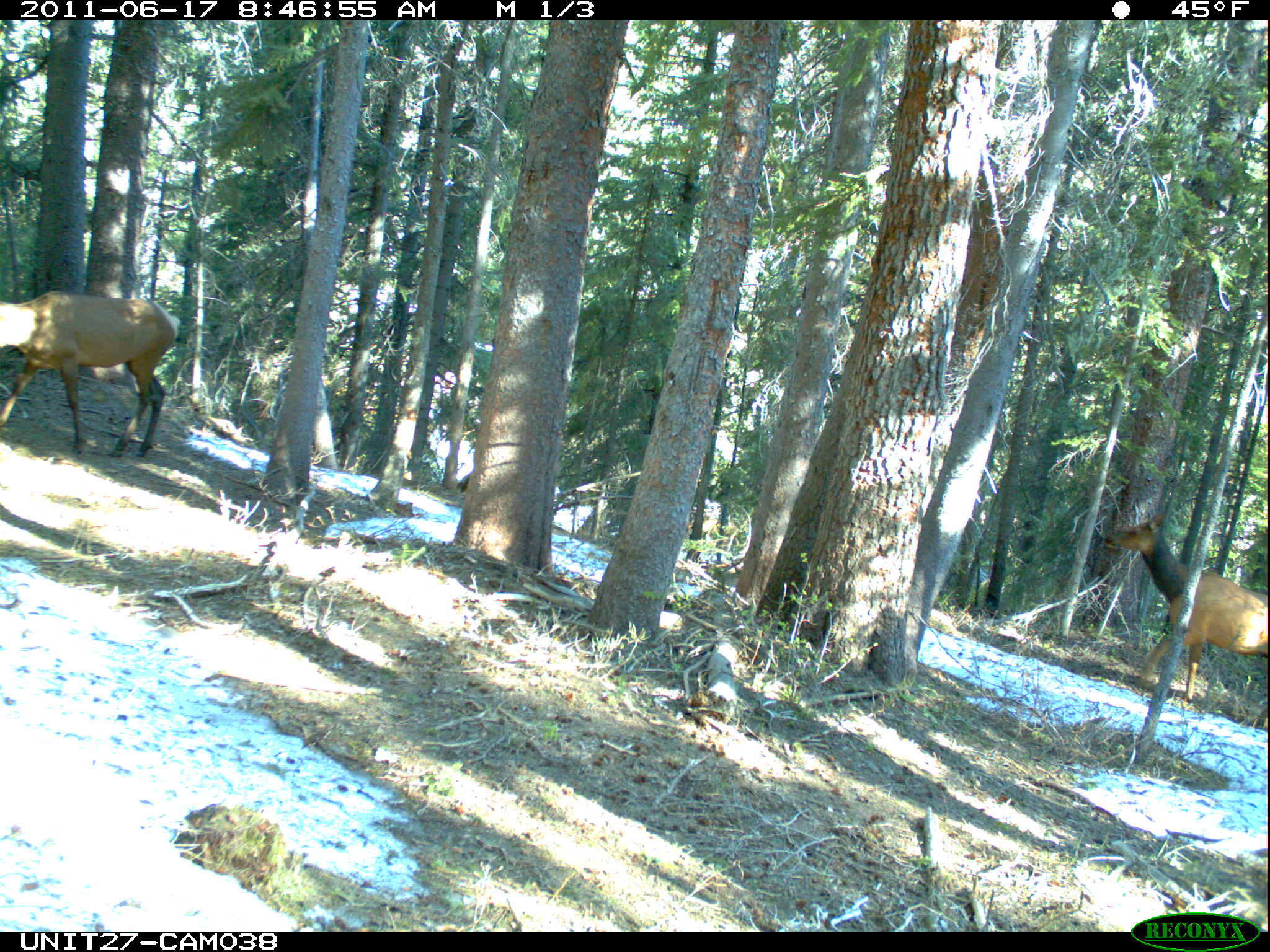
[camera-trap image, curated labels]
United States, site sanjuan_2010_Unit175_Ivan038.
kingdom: Animalia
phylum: Chordata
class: Mammalia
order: Artiodactyla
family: Cervidae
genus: Cervus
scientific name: Cervus elaphus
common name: red deer